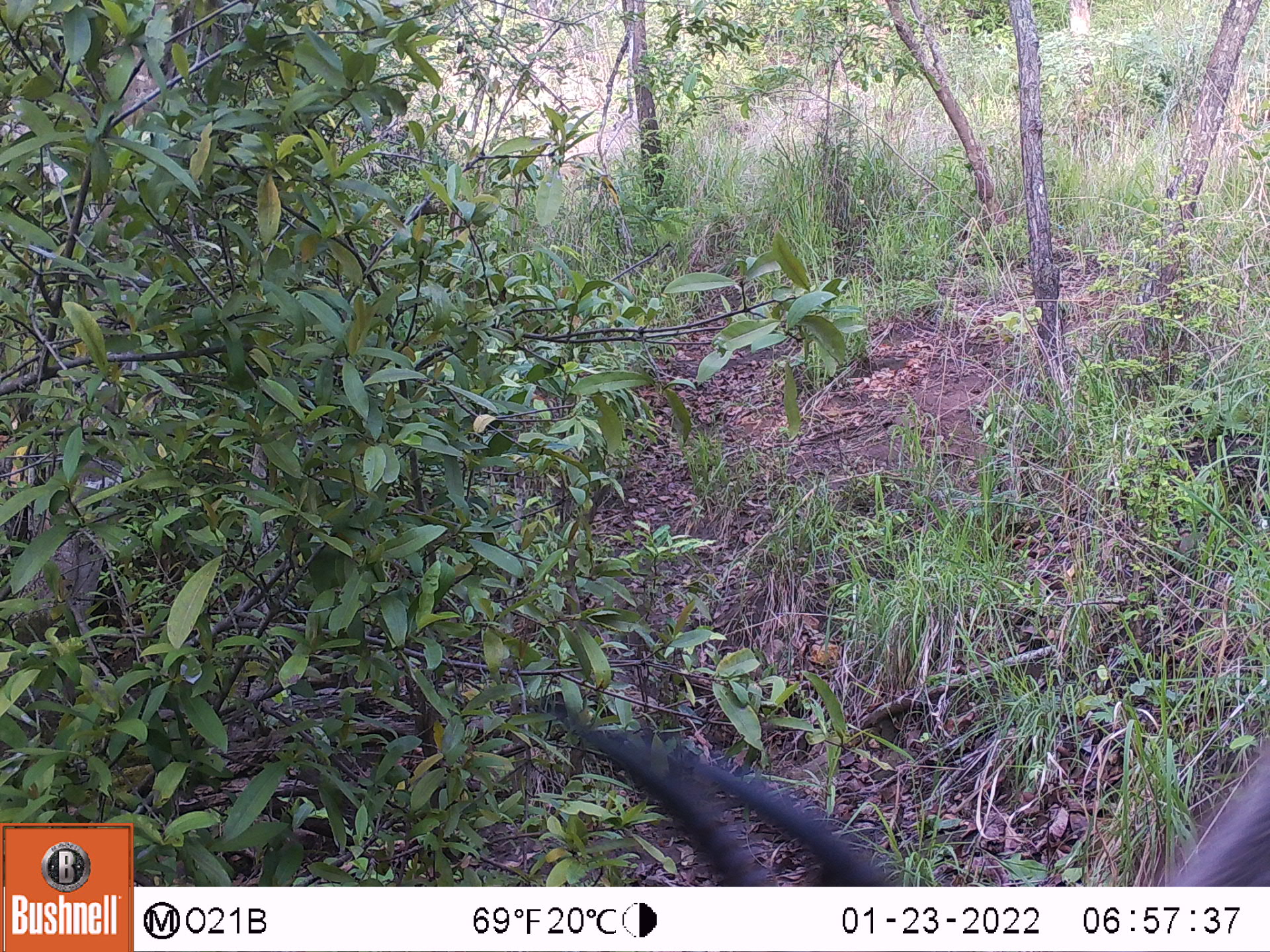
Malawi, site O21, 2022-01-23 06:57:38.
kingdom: Animalia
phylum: Chordata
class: Mammalia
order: Artiodactyla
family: Bovidae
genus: Kobus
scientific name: Kobus ellipsiprymnus ellipsiprymnus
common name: common waterbuck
Common waterbuck (Kobus ellipsiprymnus ellipsiprymnus), count 1.